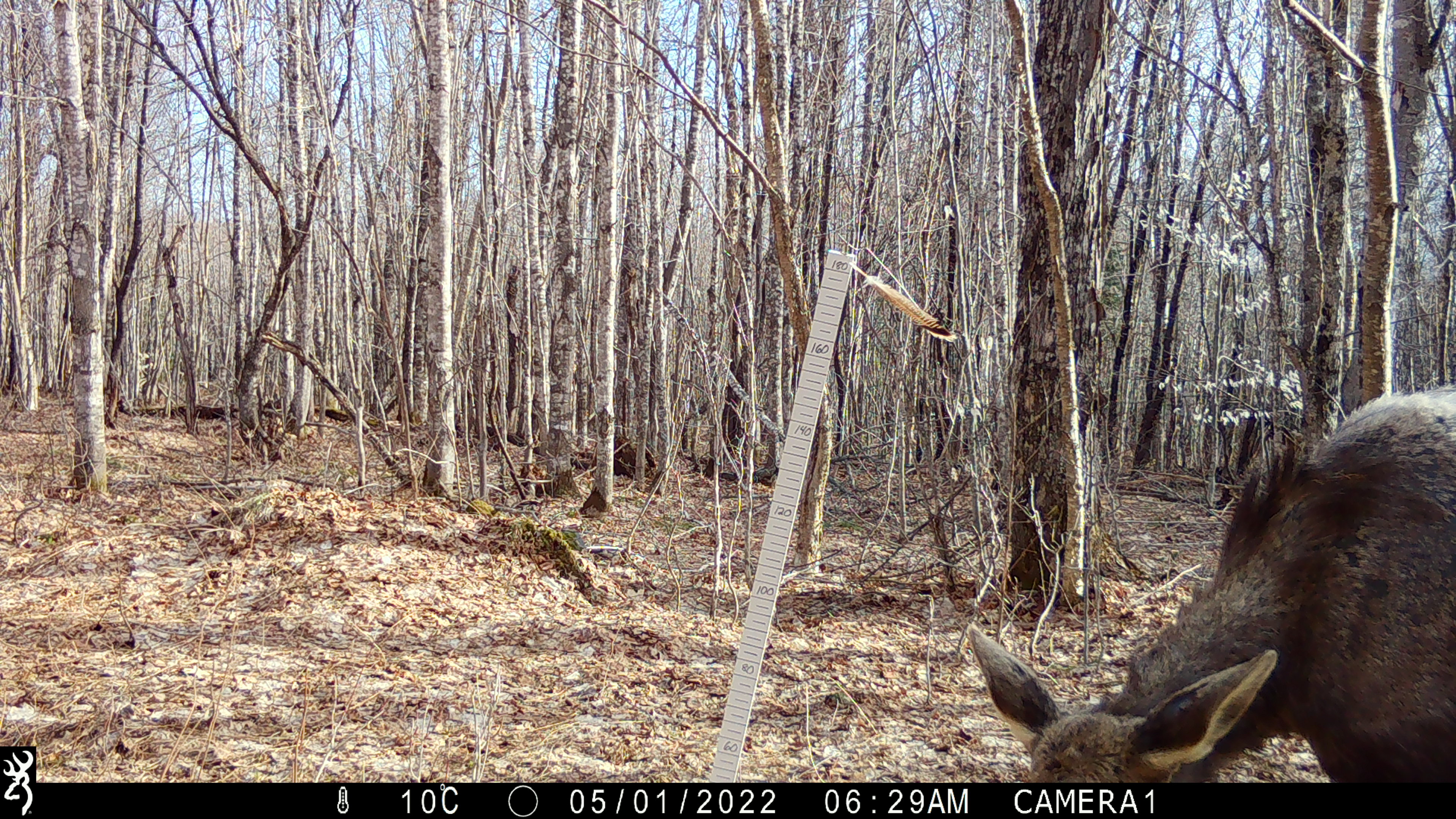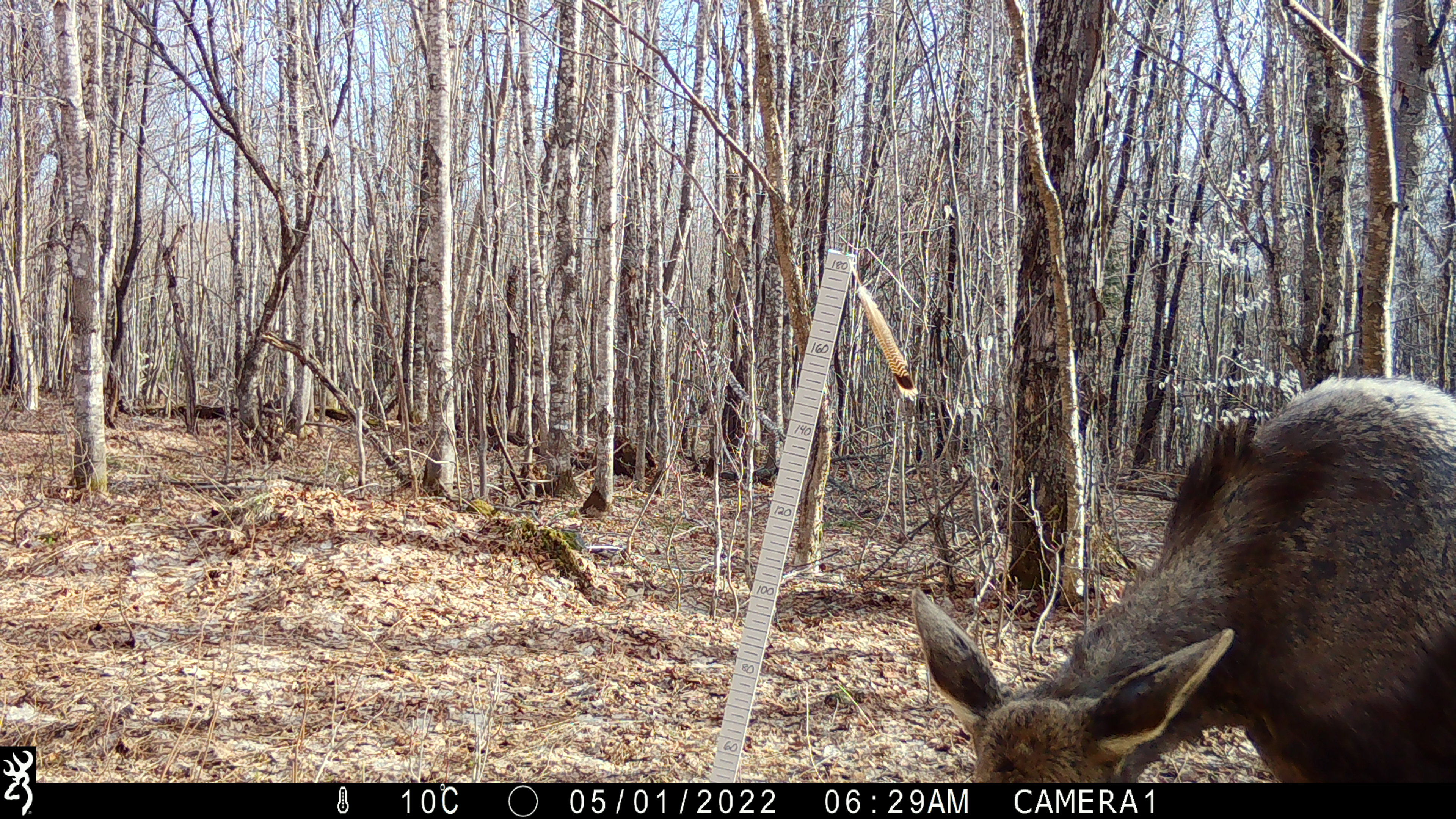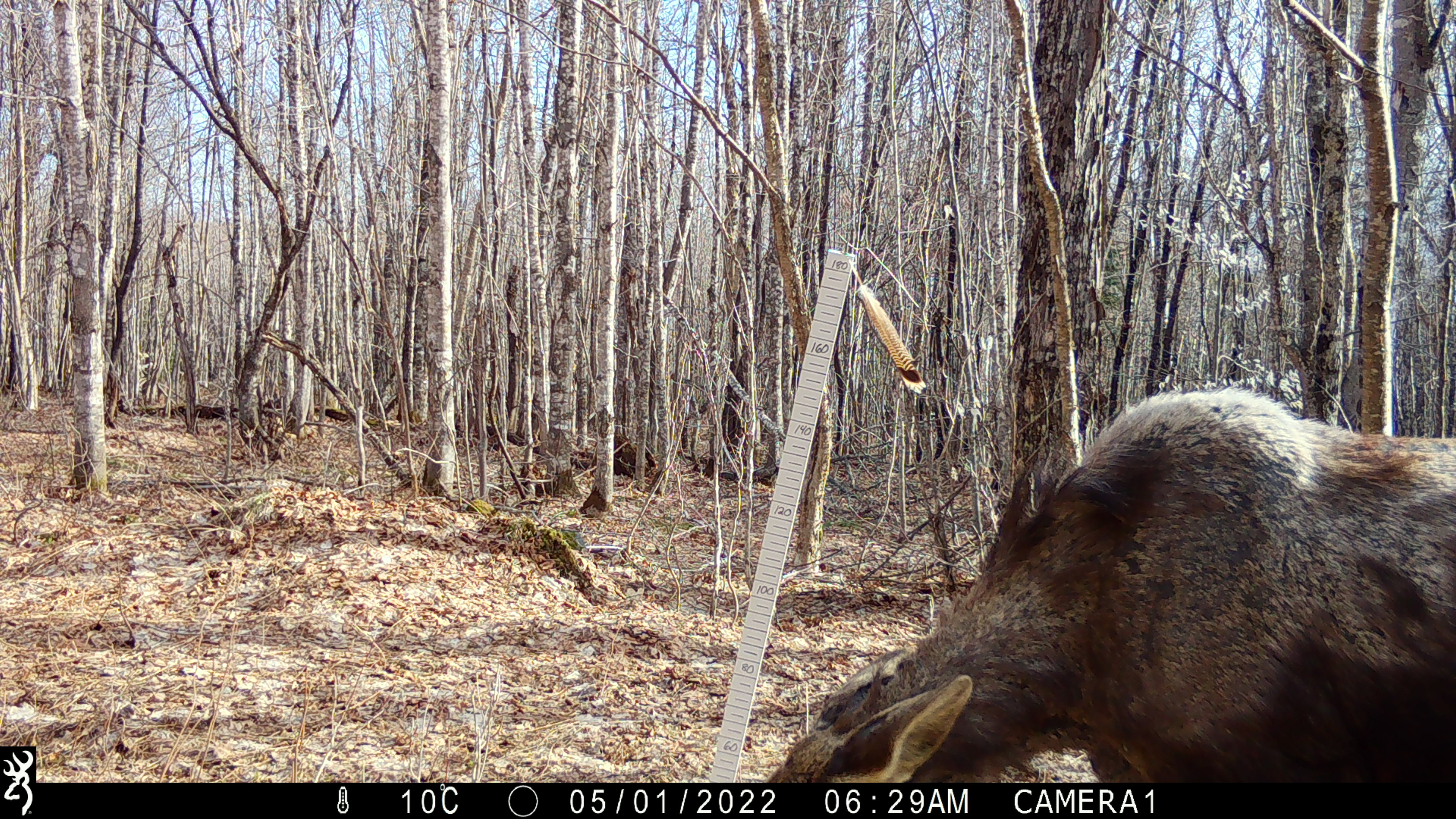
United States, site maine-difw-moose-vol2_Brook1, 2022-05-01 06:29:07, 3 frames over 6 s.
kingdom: Animalia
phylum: Chordata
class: Mammalia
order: Artiodactyla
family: Cervidae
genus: Alces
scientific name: Alces alces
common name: moose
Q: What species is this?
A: Moose (Alces alces).